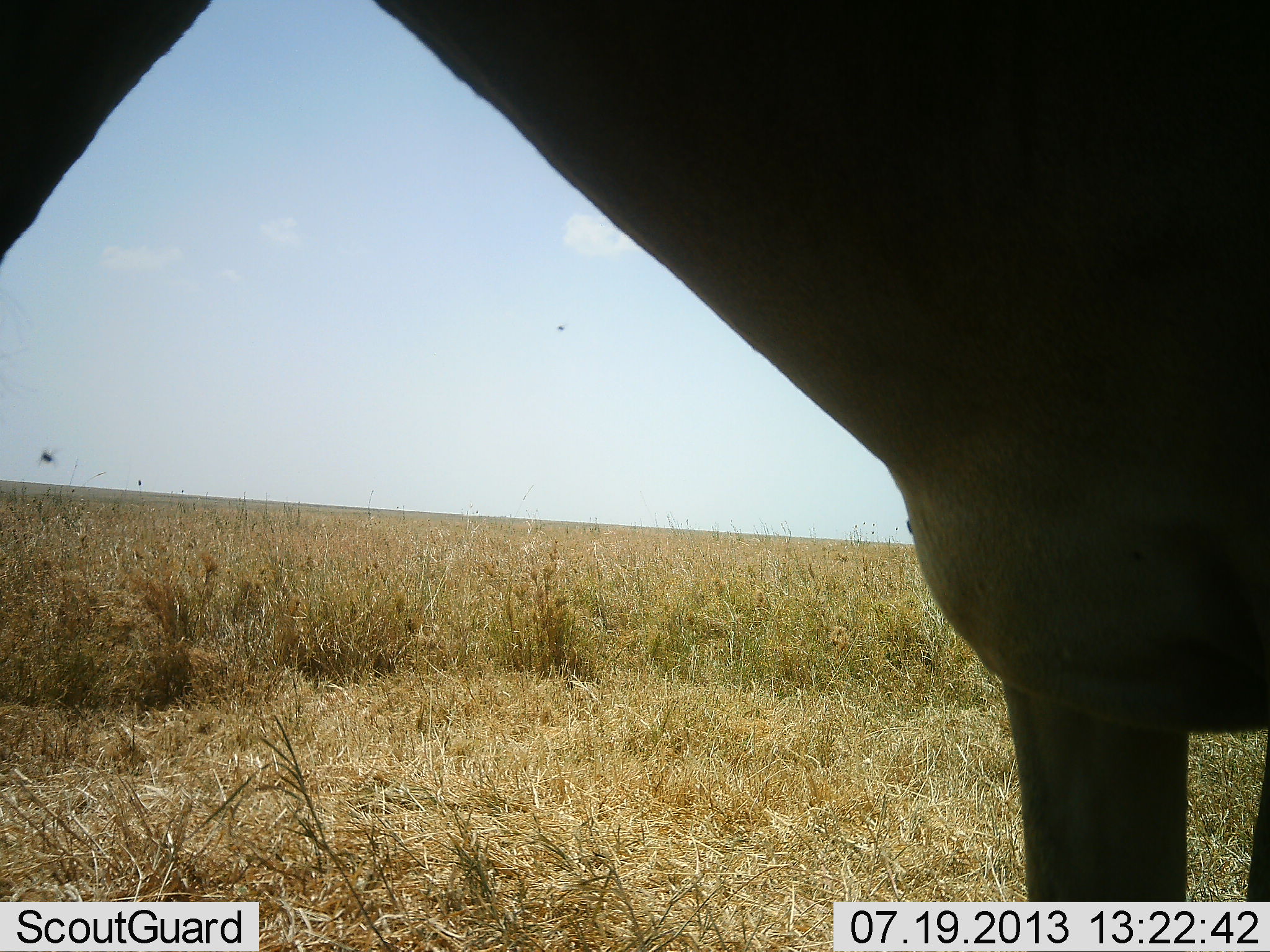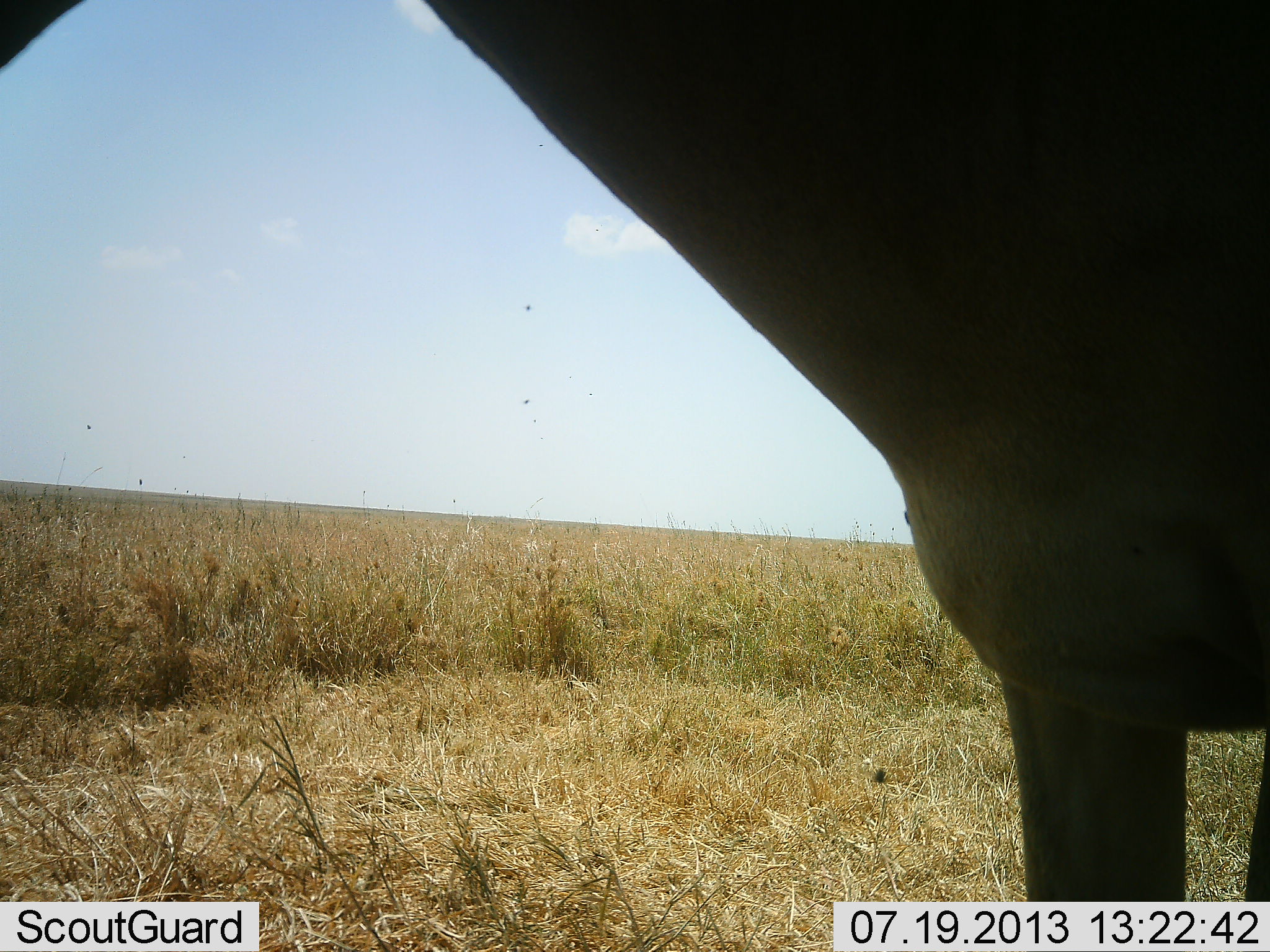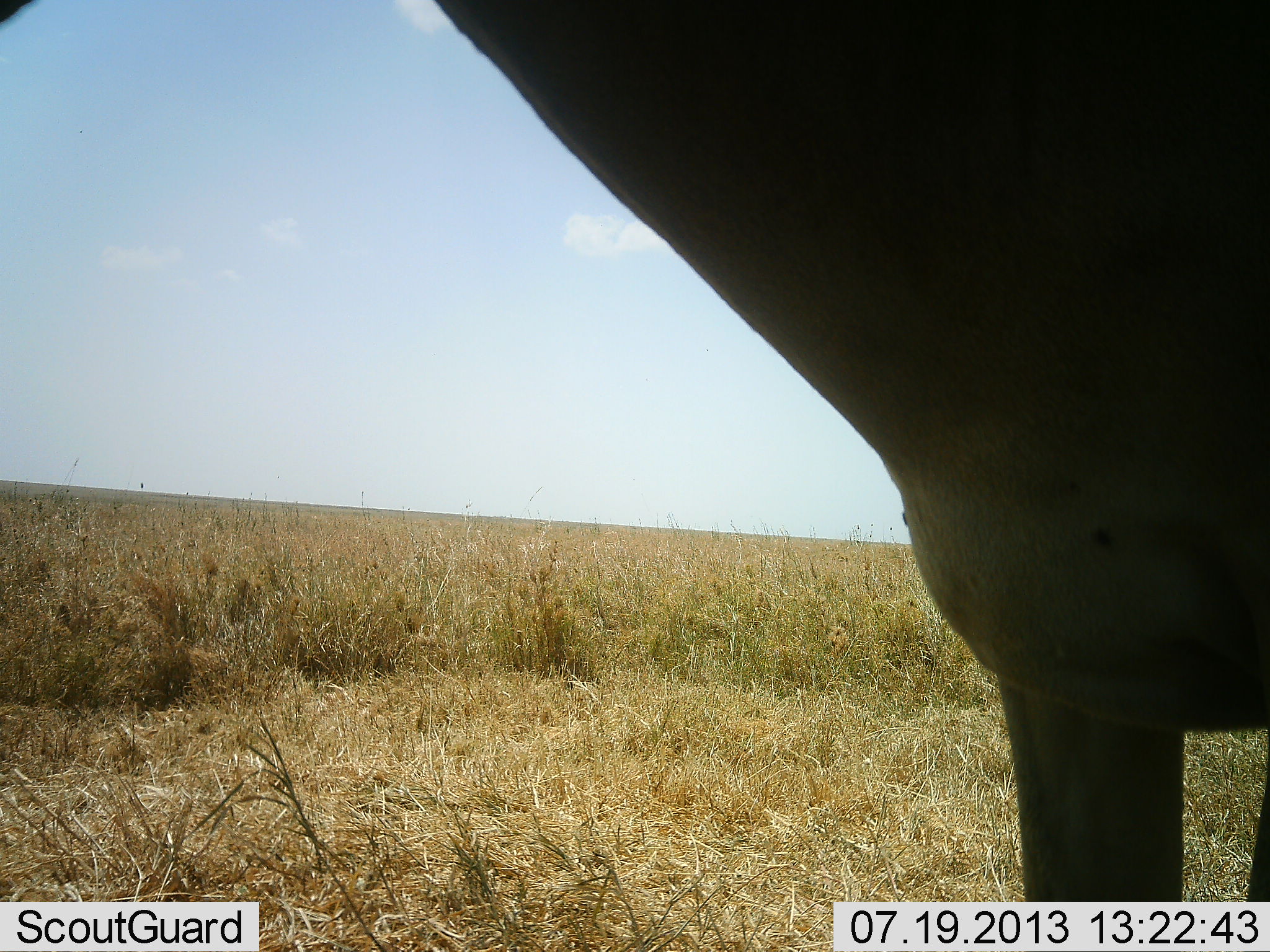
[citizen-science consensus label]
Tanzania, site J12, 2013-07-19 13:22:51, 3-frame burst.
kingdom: Animalia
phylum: Chordata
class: Mammalia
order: Artiodactyla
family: Bovidae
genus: Alcelaphus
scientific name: Alcelaphus buselaphus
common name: hartebeest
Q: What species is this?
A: Hartebeest (Alcelaphus buselaphus).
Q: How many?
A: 1.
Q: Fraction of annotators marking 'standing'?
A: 100%.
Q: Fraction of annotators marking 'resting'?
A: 0%.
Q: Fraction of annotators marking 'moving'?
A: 0%.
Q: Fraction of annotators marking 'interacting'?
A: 0%.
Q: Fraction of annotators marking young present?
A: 0%.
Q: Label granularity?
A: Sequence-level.